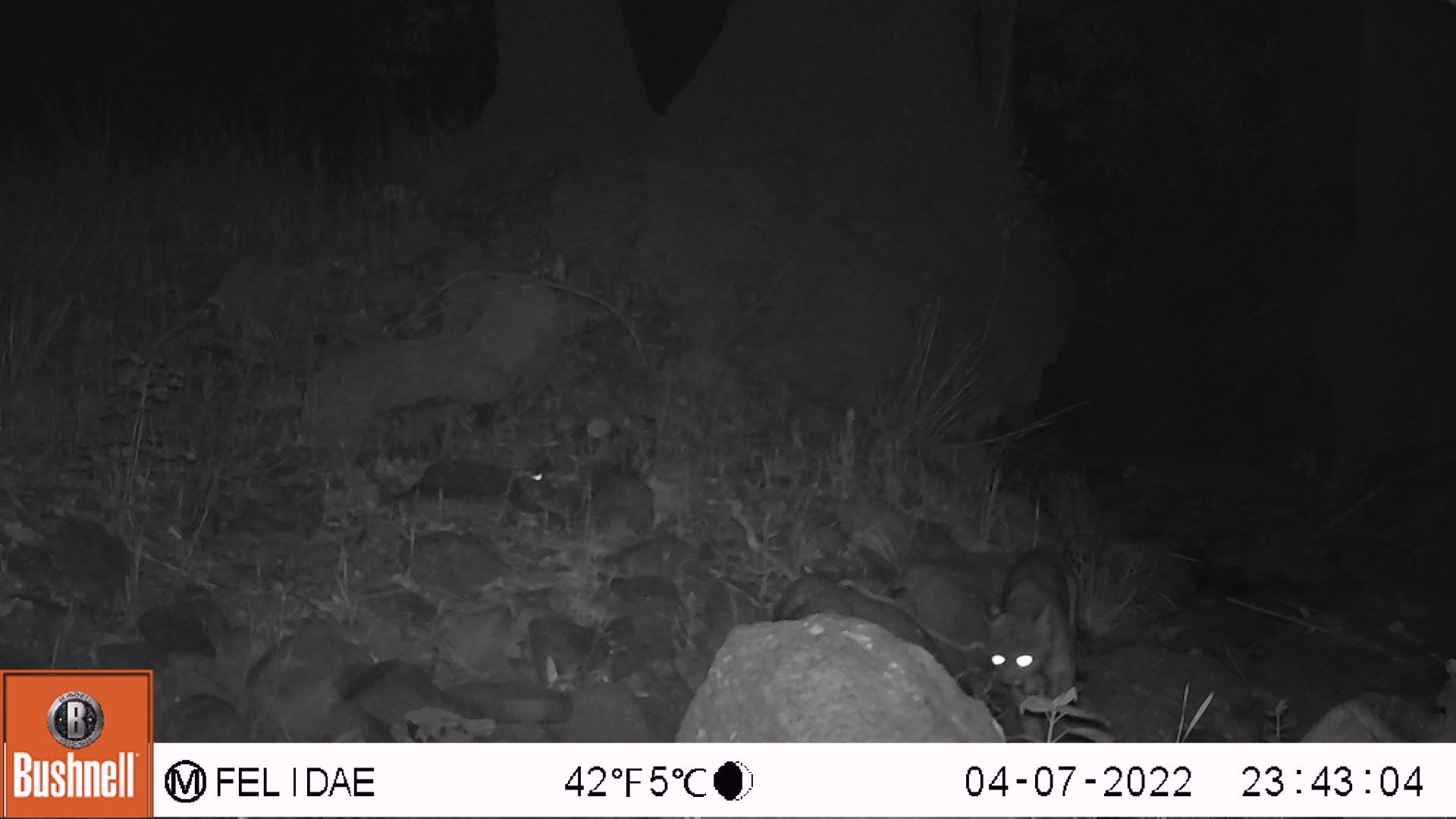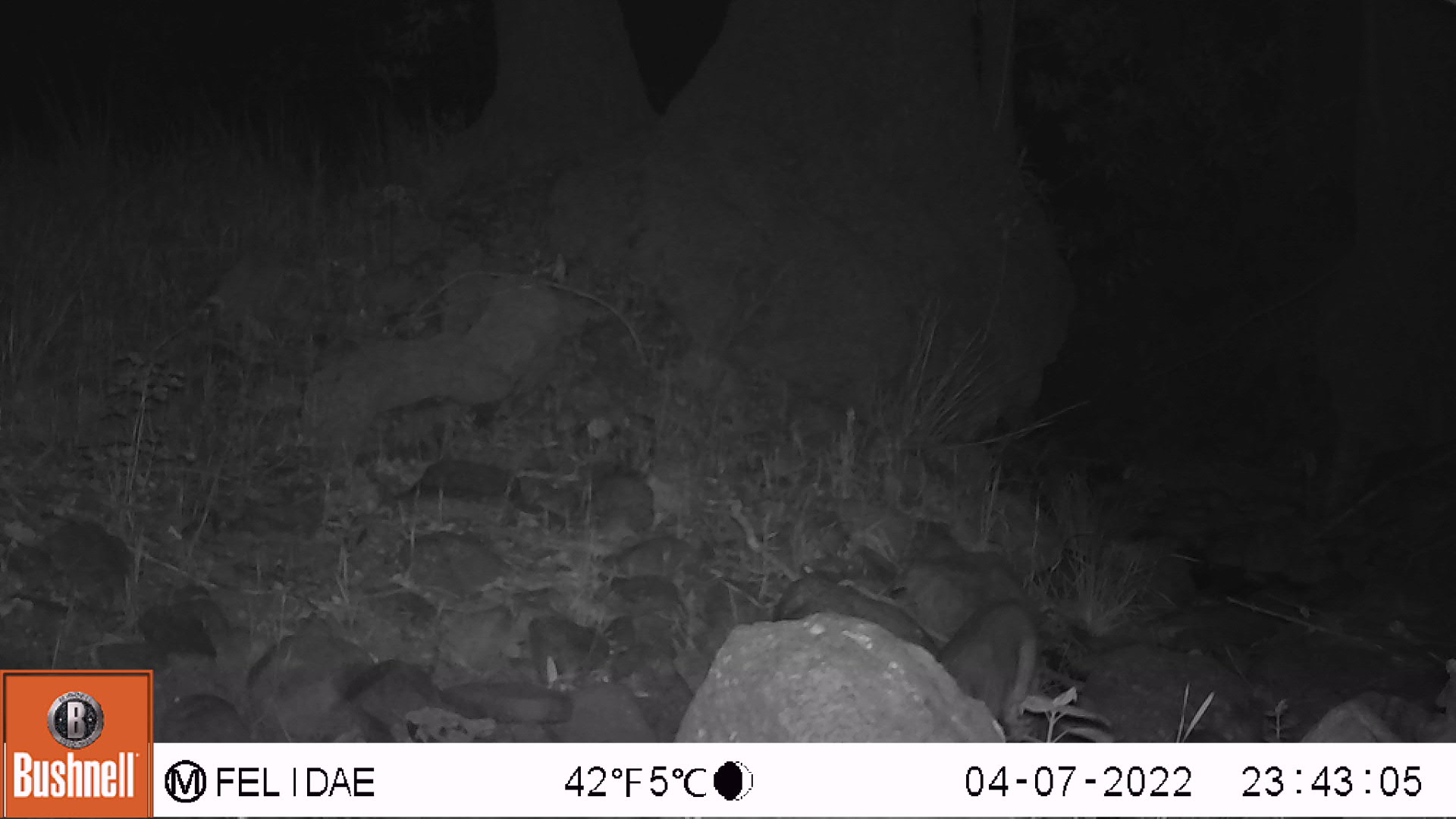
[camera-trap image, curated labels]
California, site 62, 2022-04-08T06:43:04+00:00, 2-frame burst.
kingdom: Animalia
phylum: Chordata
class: Mammalia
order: Carnivora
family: Felidae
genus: Lynx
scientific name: Lynx rufus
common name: bobcat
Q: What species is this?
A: Bobcat (Lynx rufus).